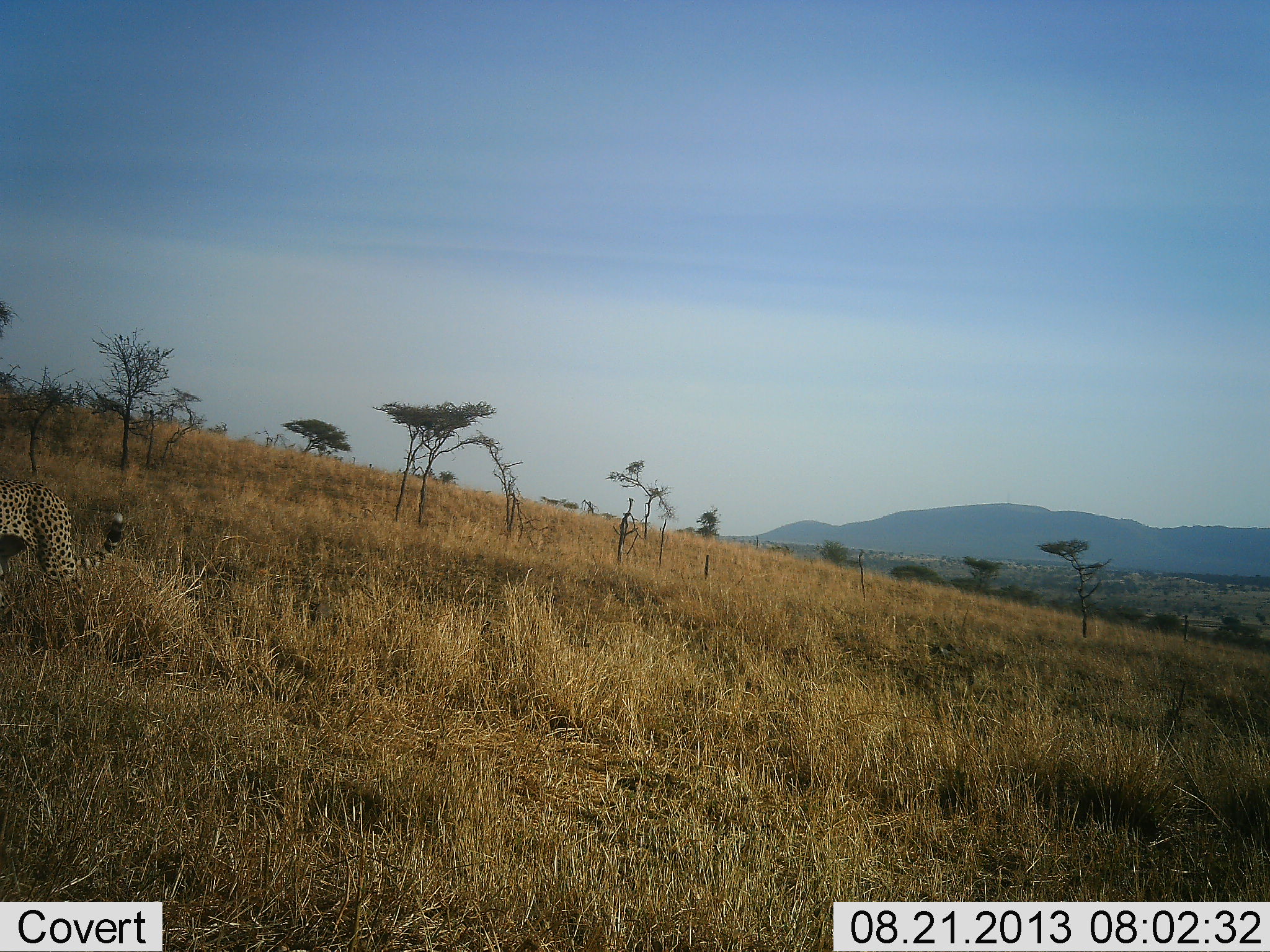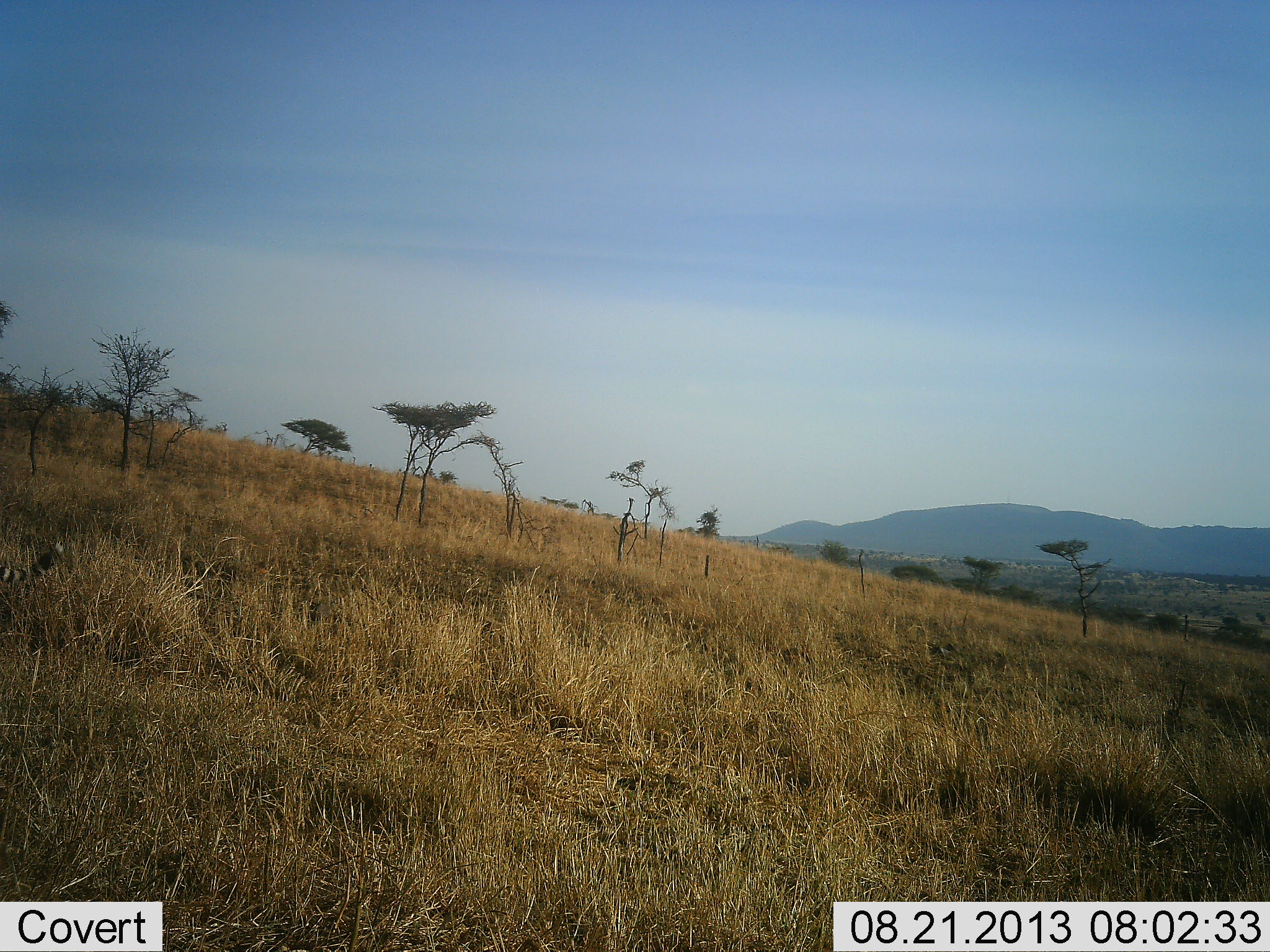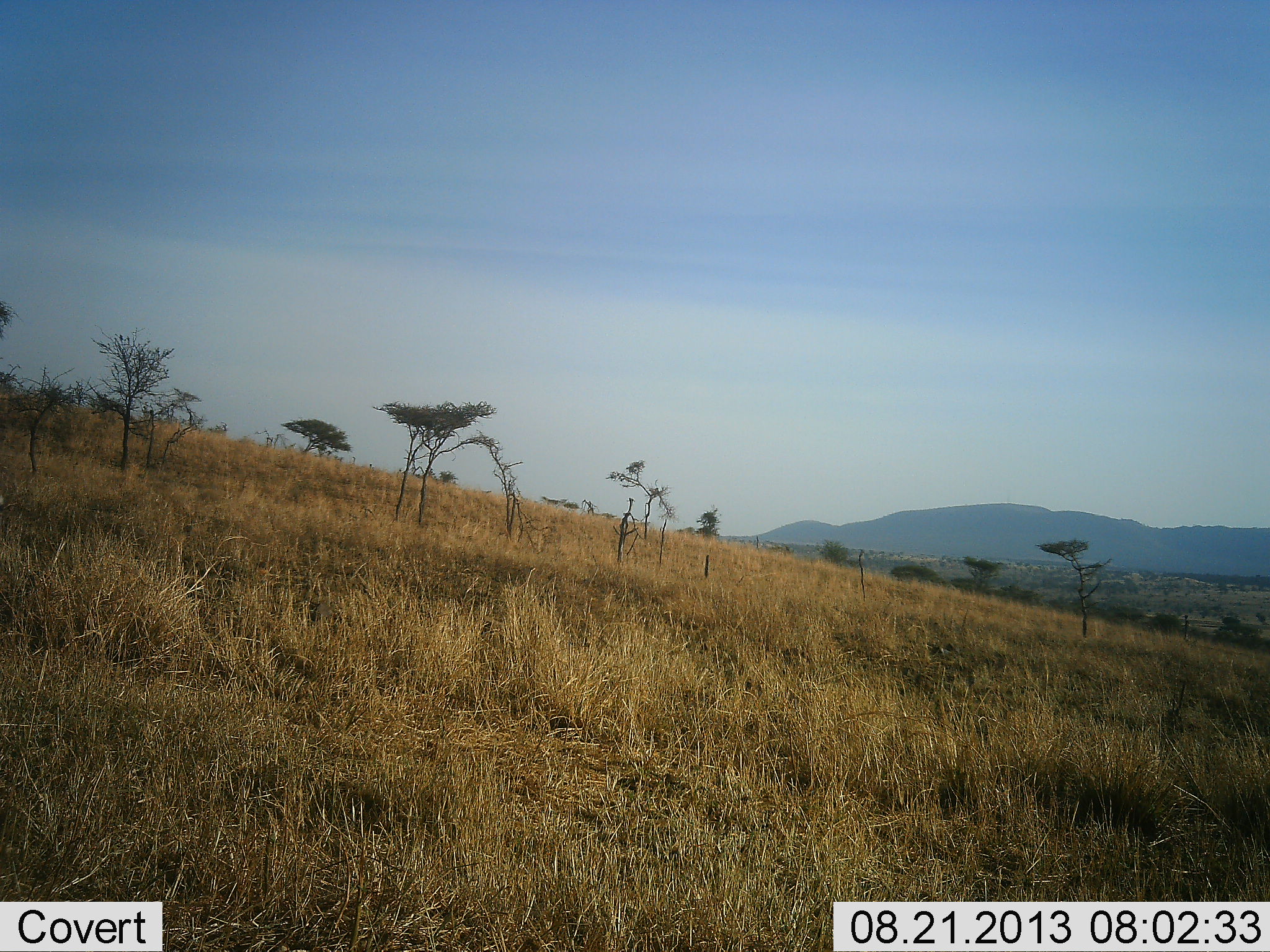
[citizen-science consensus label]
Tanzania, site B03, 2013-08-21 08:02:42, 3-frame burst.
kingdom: Animalia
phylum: Chordata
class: Mammalia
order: Carnivora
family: Felidae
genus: Acinonyx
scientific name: Acinonyx jubatus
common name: cheetah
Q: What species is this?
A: Cheetah (Acinonyx jubatus).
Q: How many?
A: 1.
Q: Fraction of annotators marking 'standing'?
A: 10%.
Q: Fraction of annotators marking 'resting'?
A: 0%.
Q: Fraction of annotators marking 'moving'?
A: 100%.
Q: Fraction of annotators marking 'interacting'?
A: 0%.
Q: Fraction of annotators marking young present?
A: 0%.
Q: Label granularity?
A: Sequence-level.